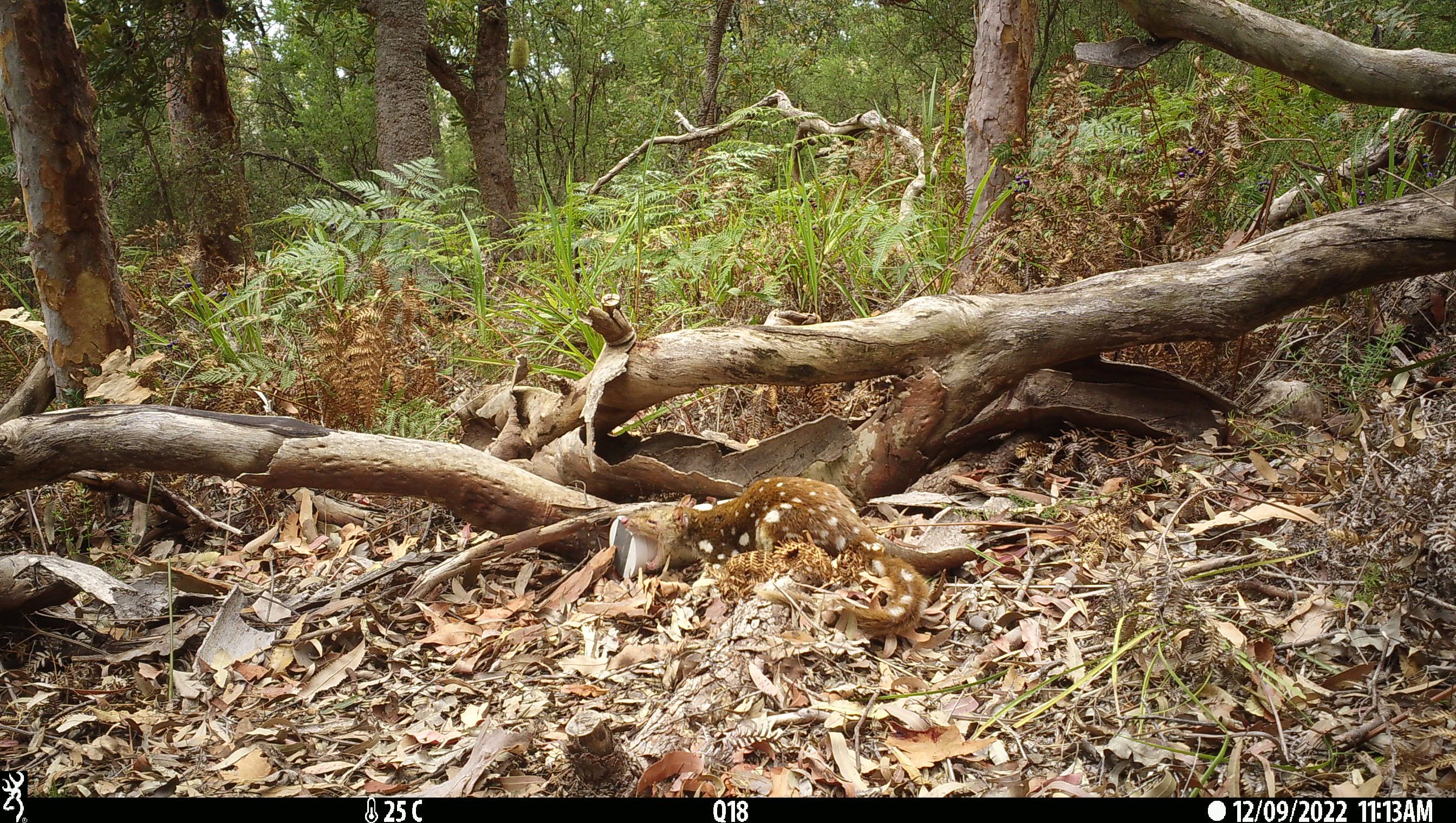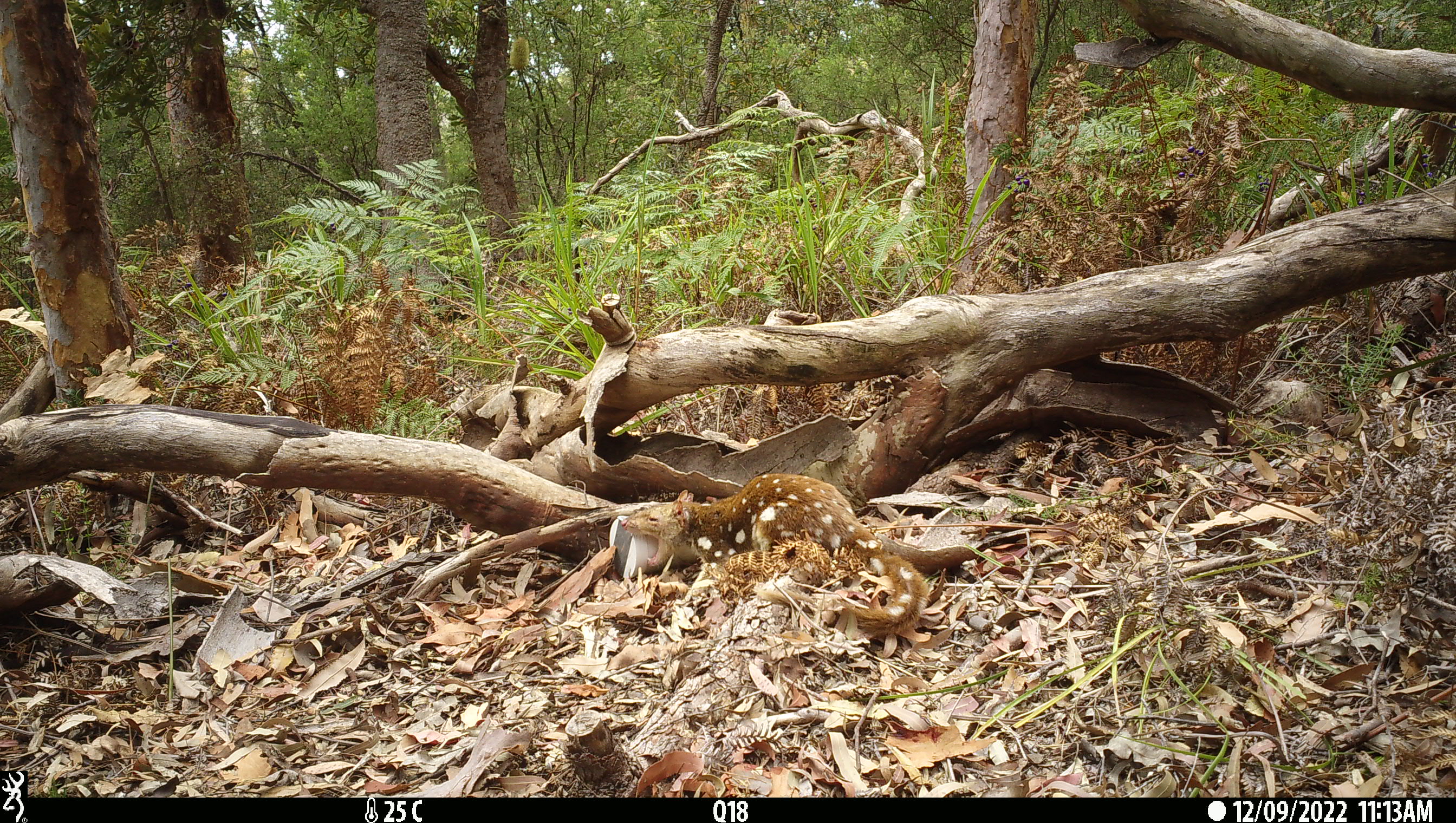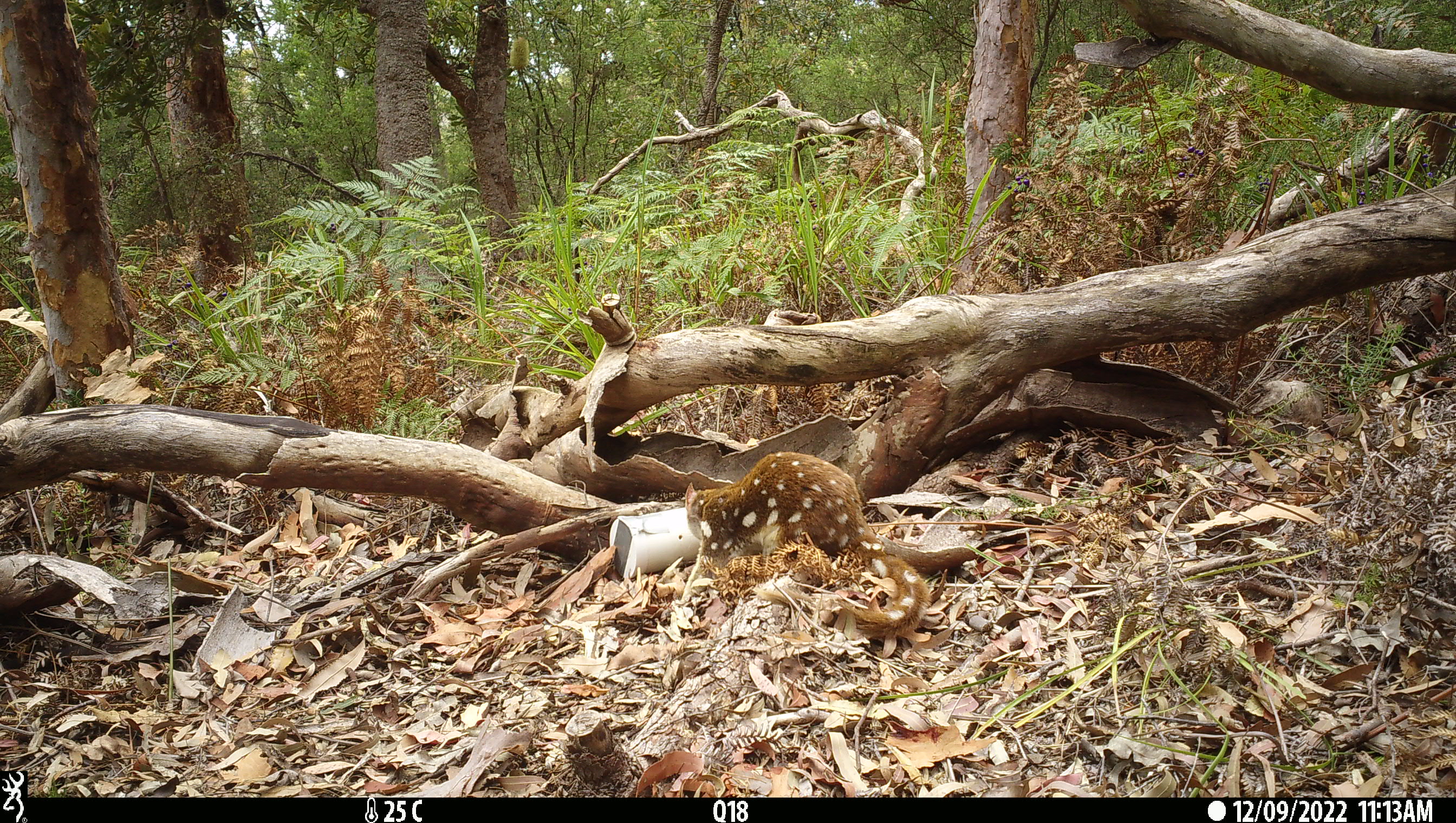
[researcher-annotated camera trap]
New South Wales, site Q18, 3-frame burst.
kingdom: Animalia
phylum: Chordata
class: Mammalia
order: Dasyuromorphia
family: Dasyuridae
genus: Dasyurus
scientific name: Dasyurus maculatus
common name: spotted-tailed quoll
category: quoll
Quoll (spotted-tailed quoll) (Dasyurus maculatus).